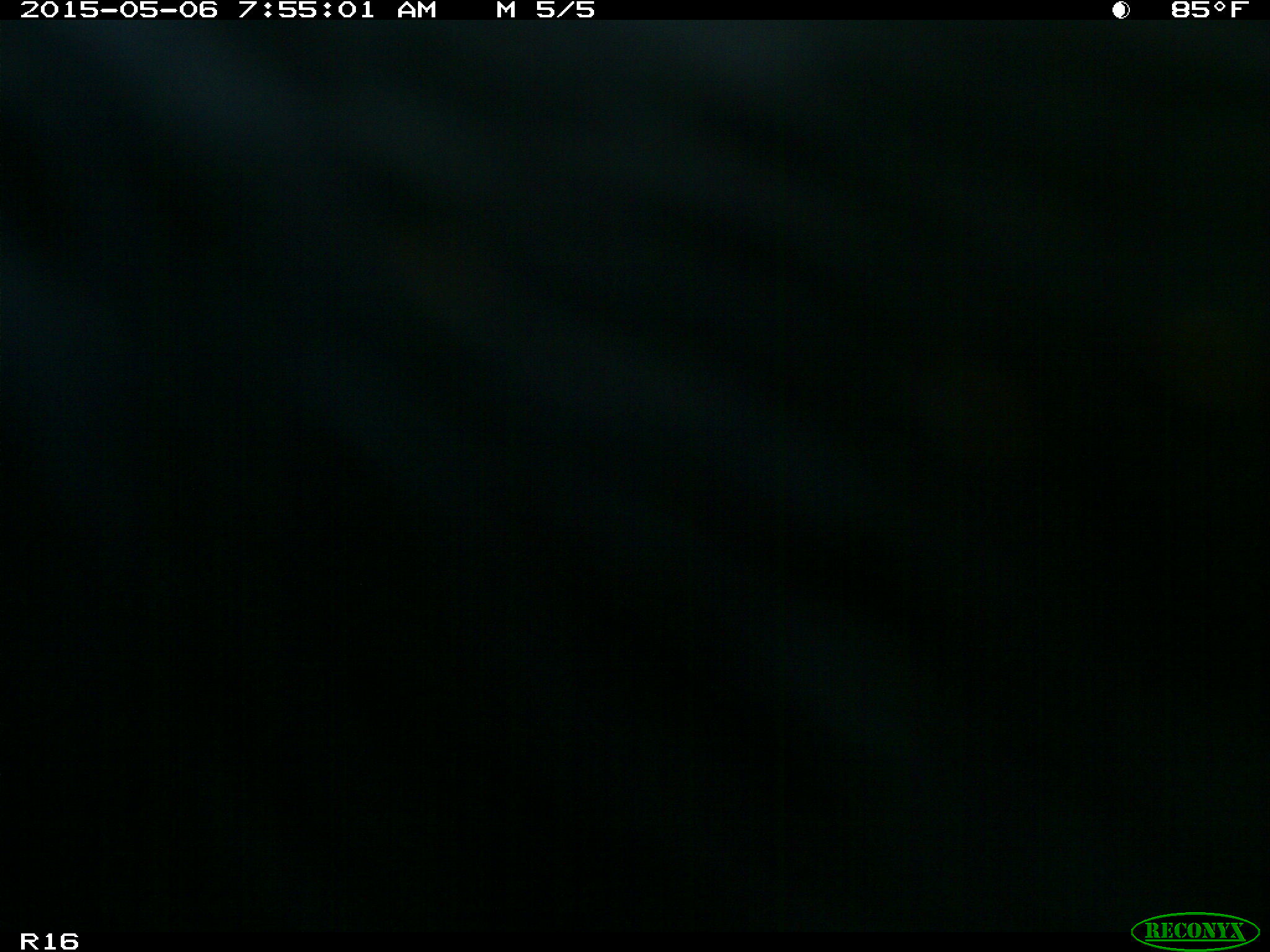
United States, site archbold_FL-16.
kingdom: Animalia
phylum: Chordata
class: Mammalia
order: Artiodactyla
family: Bovidae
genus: Bos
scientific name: Bos taurus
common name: domestic cow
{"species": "Bos taurus (domestic cow)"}